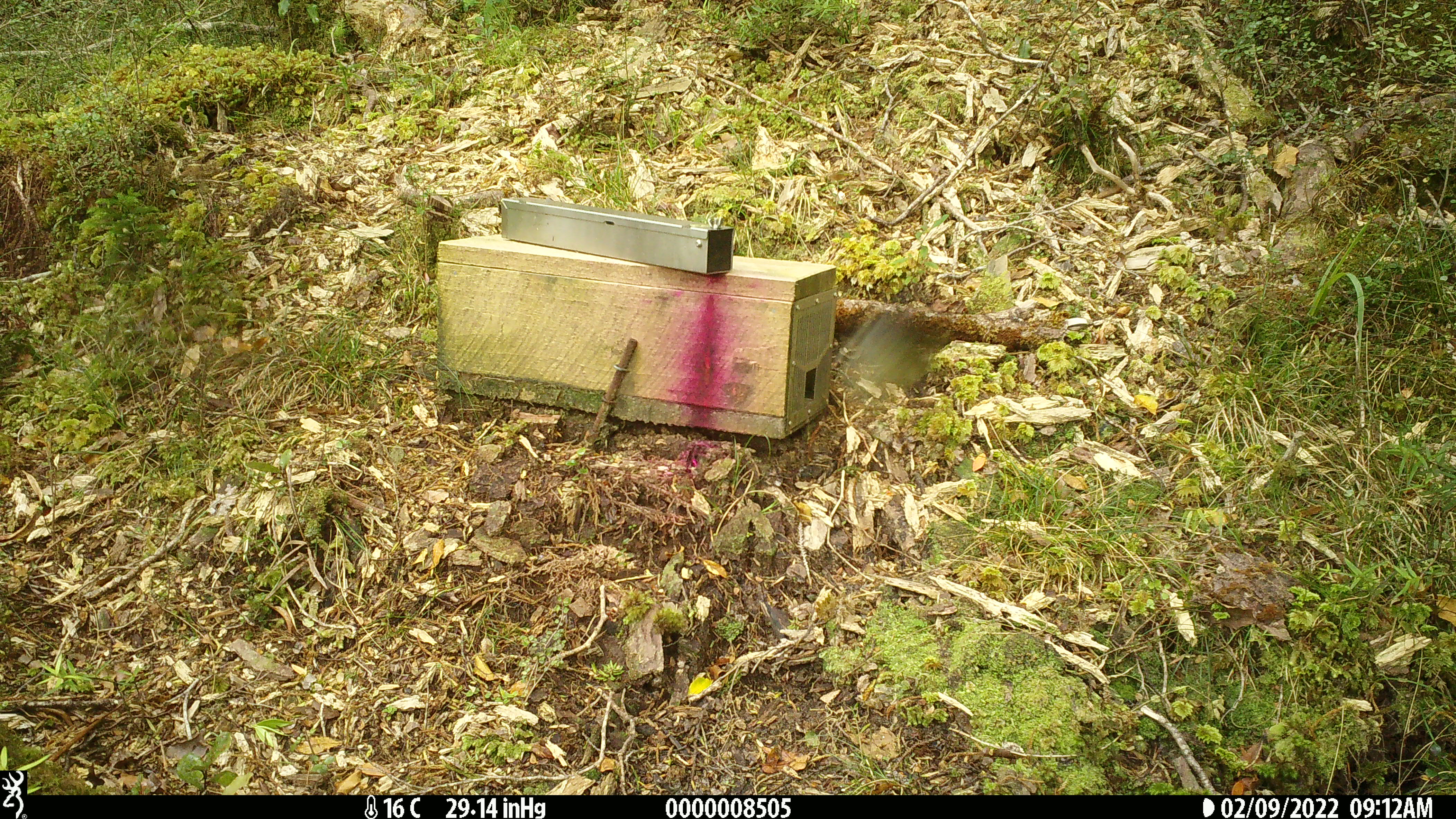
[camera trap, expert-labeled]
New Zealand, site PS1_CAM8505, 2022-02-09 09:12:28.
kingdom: Animalia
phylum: Chordata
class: Aves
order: Passeriformes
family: Petroicidae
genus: Petroica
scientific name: Petroica macrocephala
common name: tomtit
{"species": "tomtit (Petroica macrocephala)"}